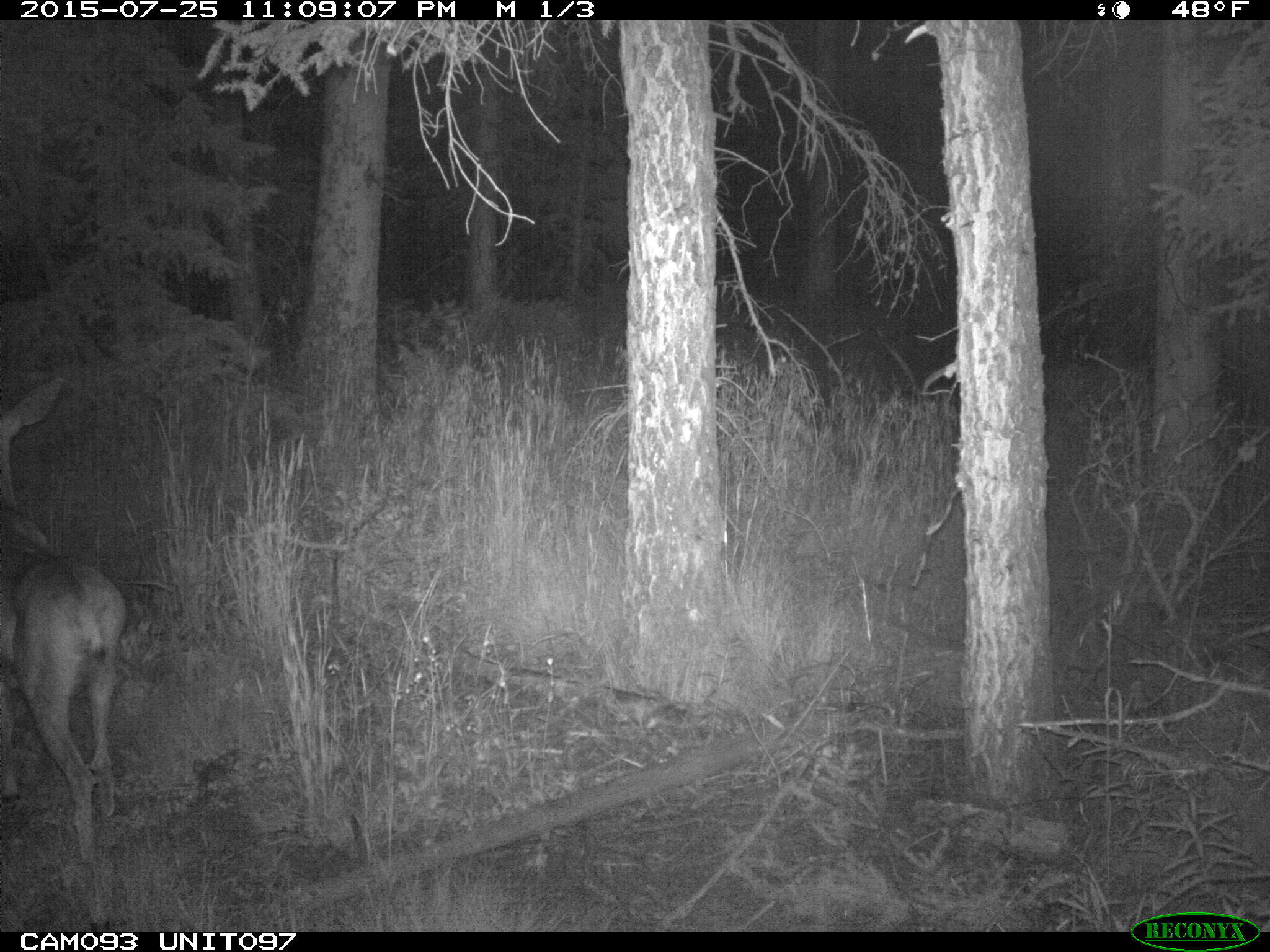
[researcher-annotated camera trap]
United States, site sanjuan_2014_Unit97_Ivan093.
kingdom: Animalia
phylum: Chordata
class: Mammalia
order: Artiodactyla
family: Cervidae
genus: Odocoileus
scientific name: Odocoileus hemionus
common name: mule deer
Odocoileus hemionus (mule deer).